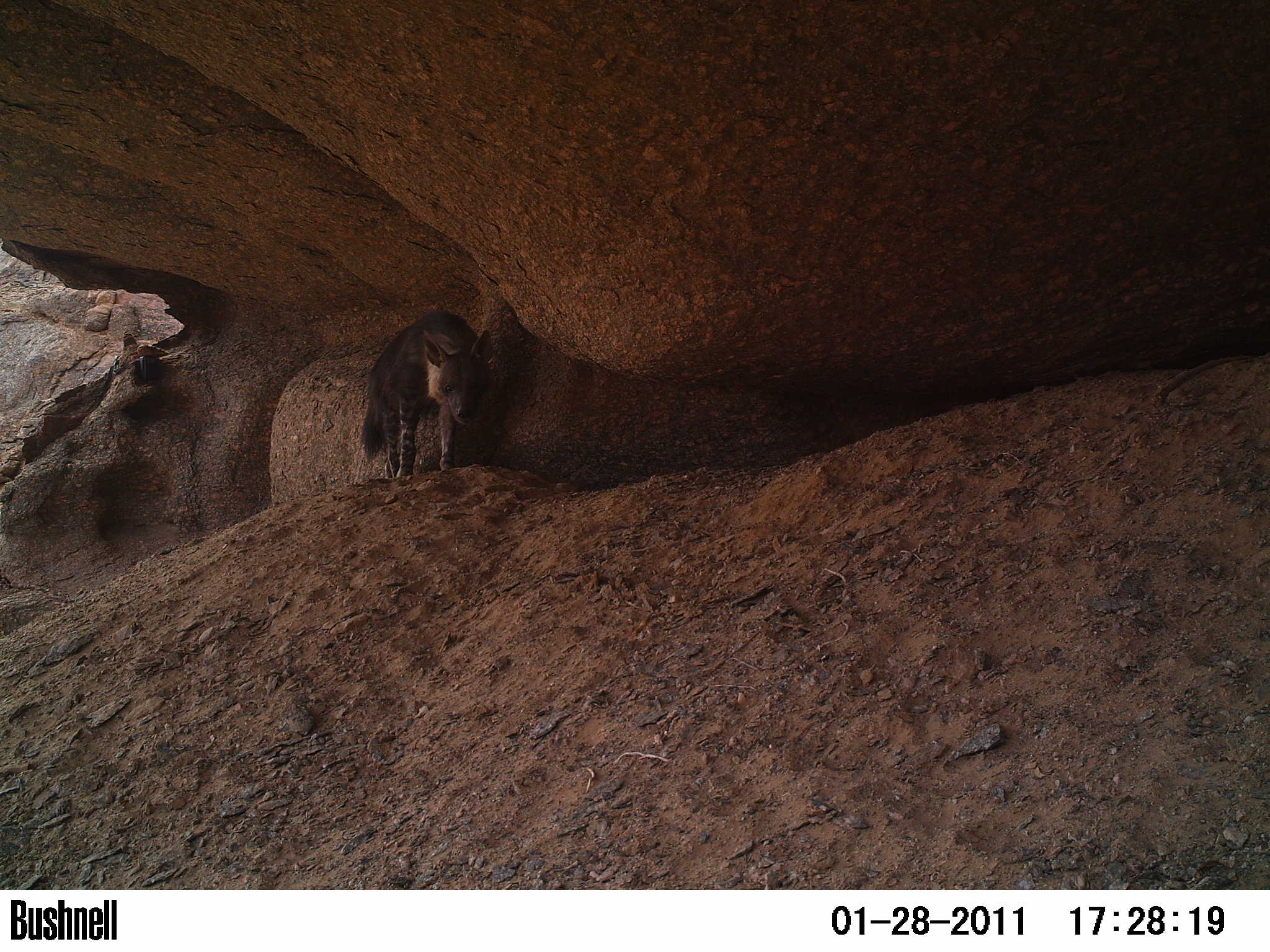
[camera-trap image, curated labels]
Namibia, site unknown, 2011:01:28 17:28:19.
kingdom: Animalia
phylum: Chordata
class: Mammalia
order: Carnivora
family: Hyaenidae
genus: Parahyaena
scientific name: Parahyaena brunnea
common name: brown hyena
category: hyaena brunnea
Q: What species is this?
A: Hyaena brunnea (brown hyena) (Parahyaena brunnea).